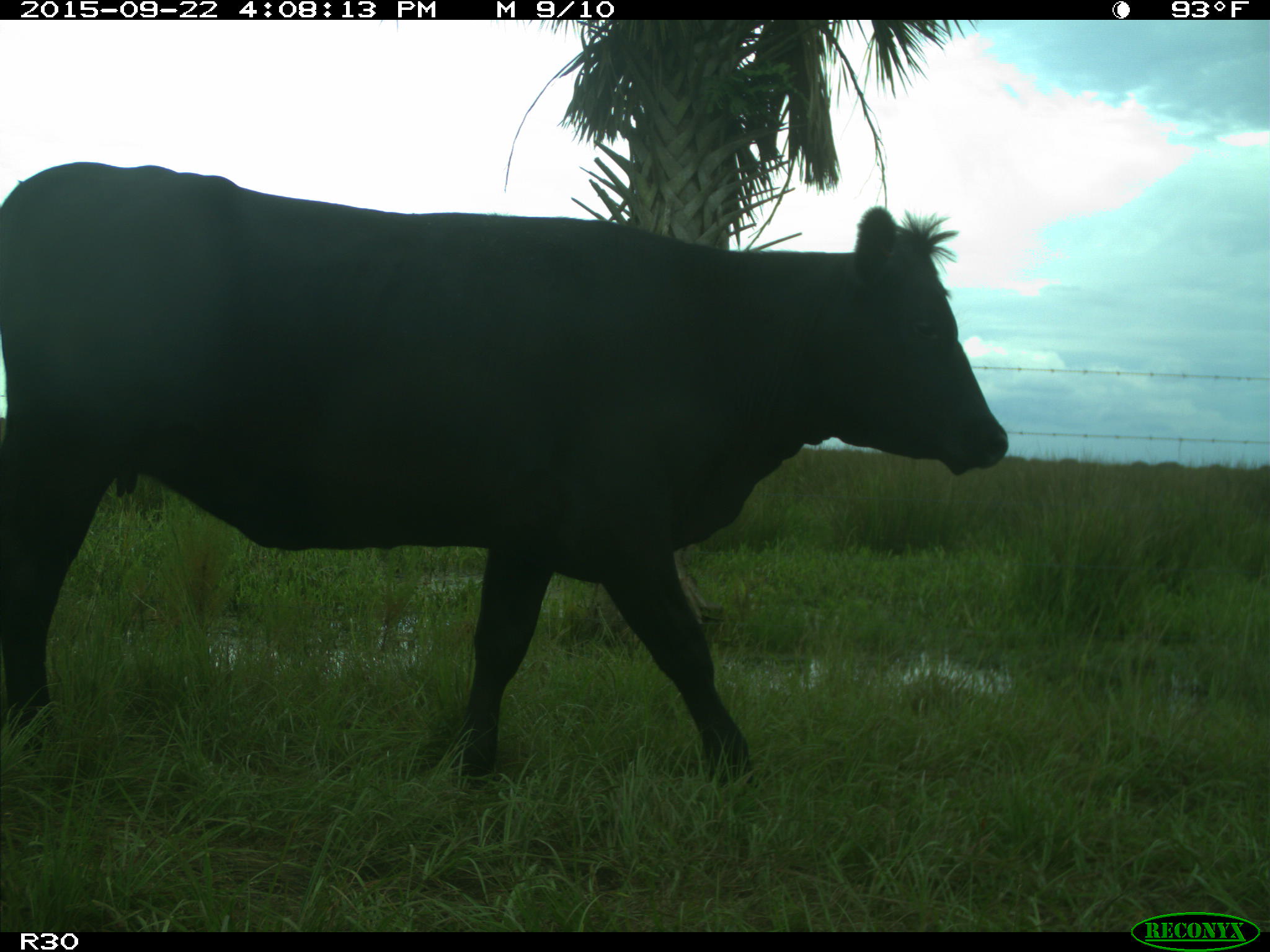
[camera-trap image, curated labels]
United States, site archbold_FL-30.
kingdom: Animalia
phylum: Chordata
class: Mammalia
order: Artiodactyla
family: Bovidae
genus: Bos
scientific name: Bos taurus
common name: domestic cow